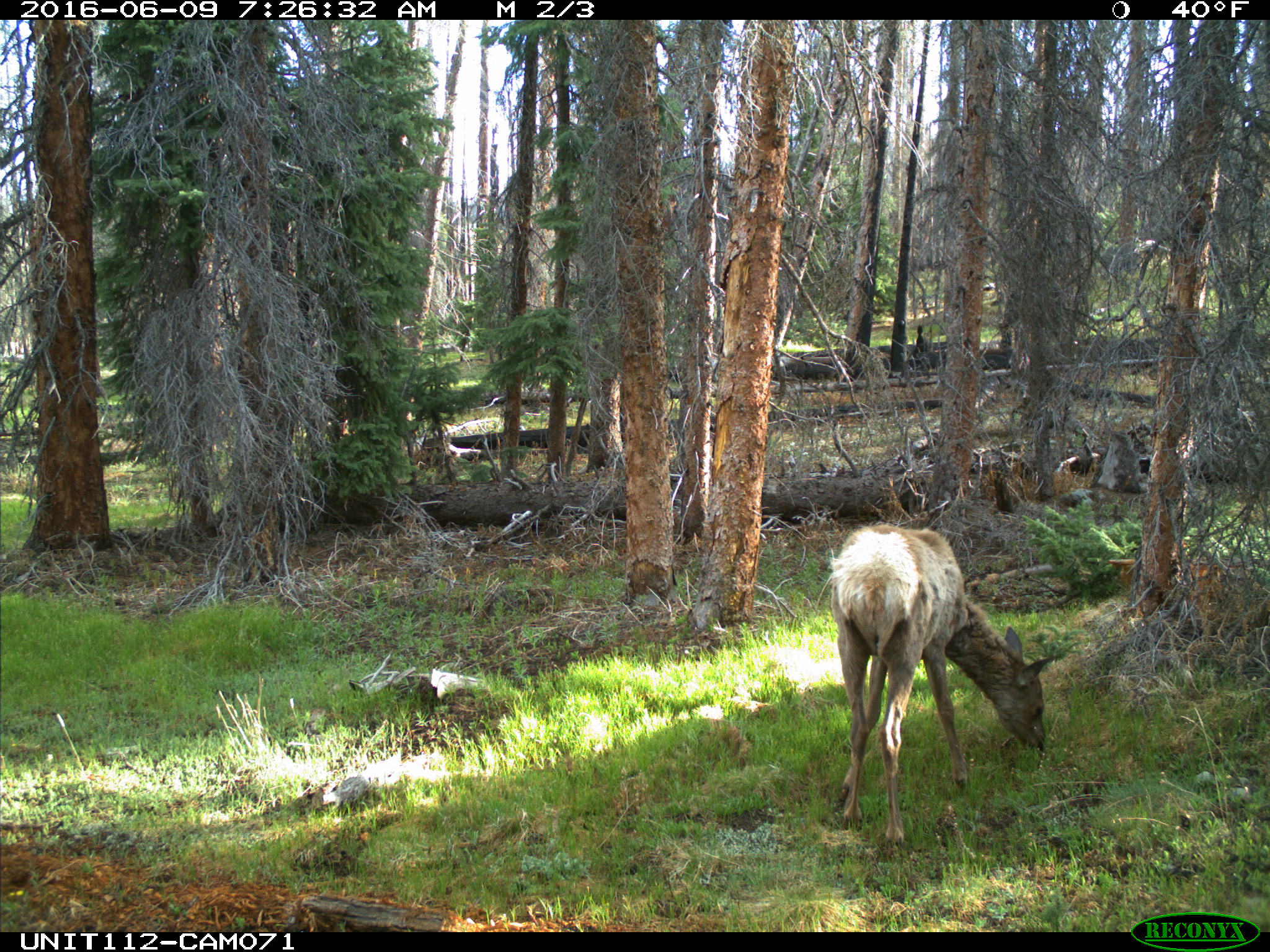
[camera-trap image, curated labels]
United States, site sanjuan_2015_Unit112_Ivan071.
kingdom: Animalia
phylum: Chordata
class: Mammalia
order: Artiodactyla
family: Cervidae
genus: Cervus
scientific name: Cervus elaphus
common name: red deer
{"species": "Cervus elaphus (red deer)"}